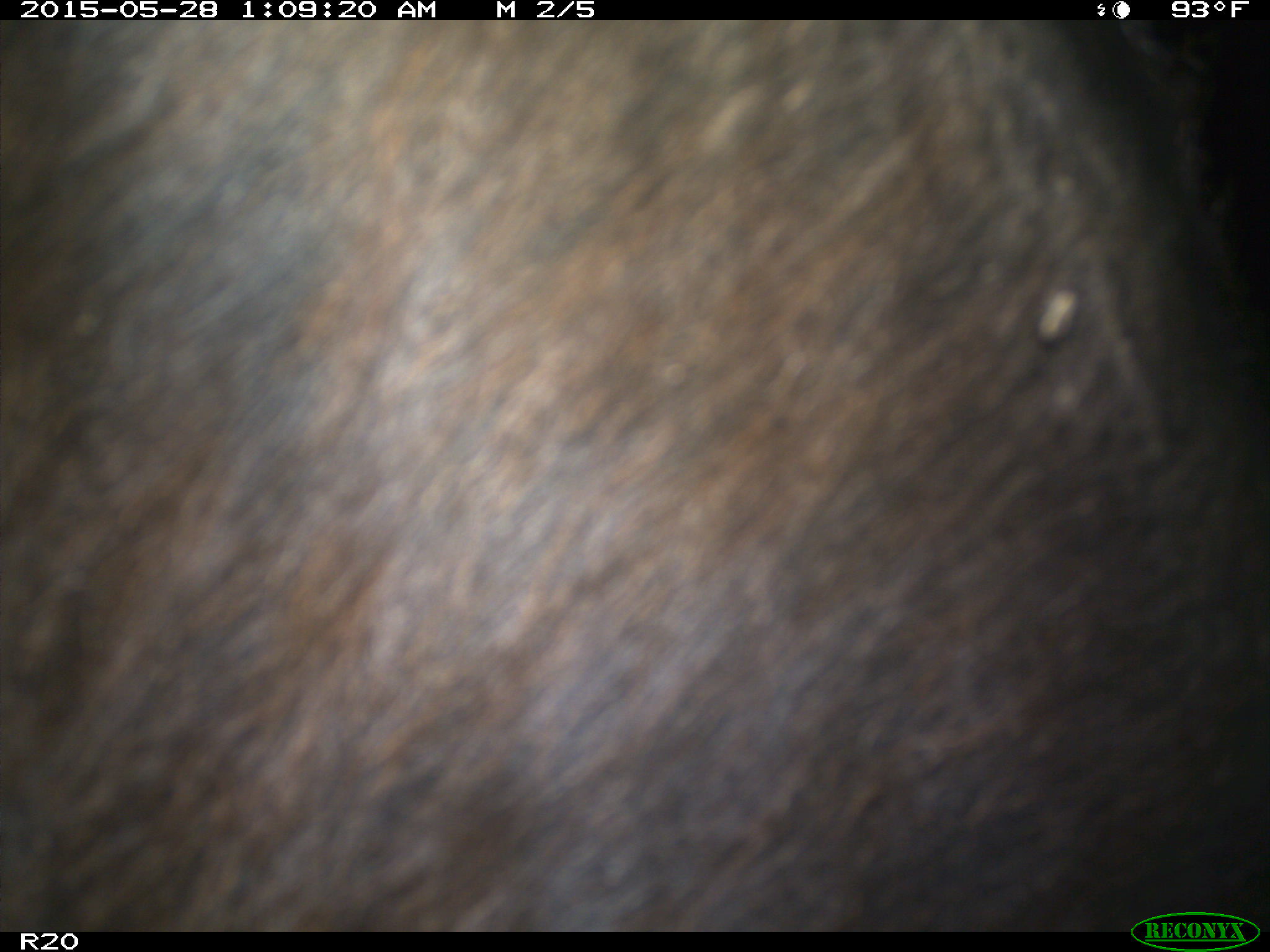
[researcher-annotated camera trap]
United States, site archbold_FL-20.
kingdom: Animalia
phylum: Chordata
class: Mammalia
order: Artiodactyla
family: Bovidae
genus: Bos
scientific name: Bos taurus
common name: domestic cow